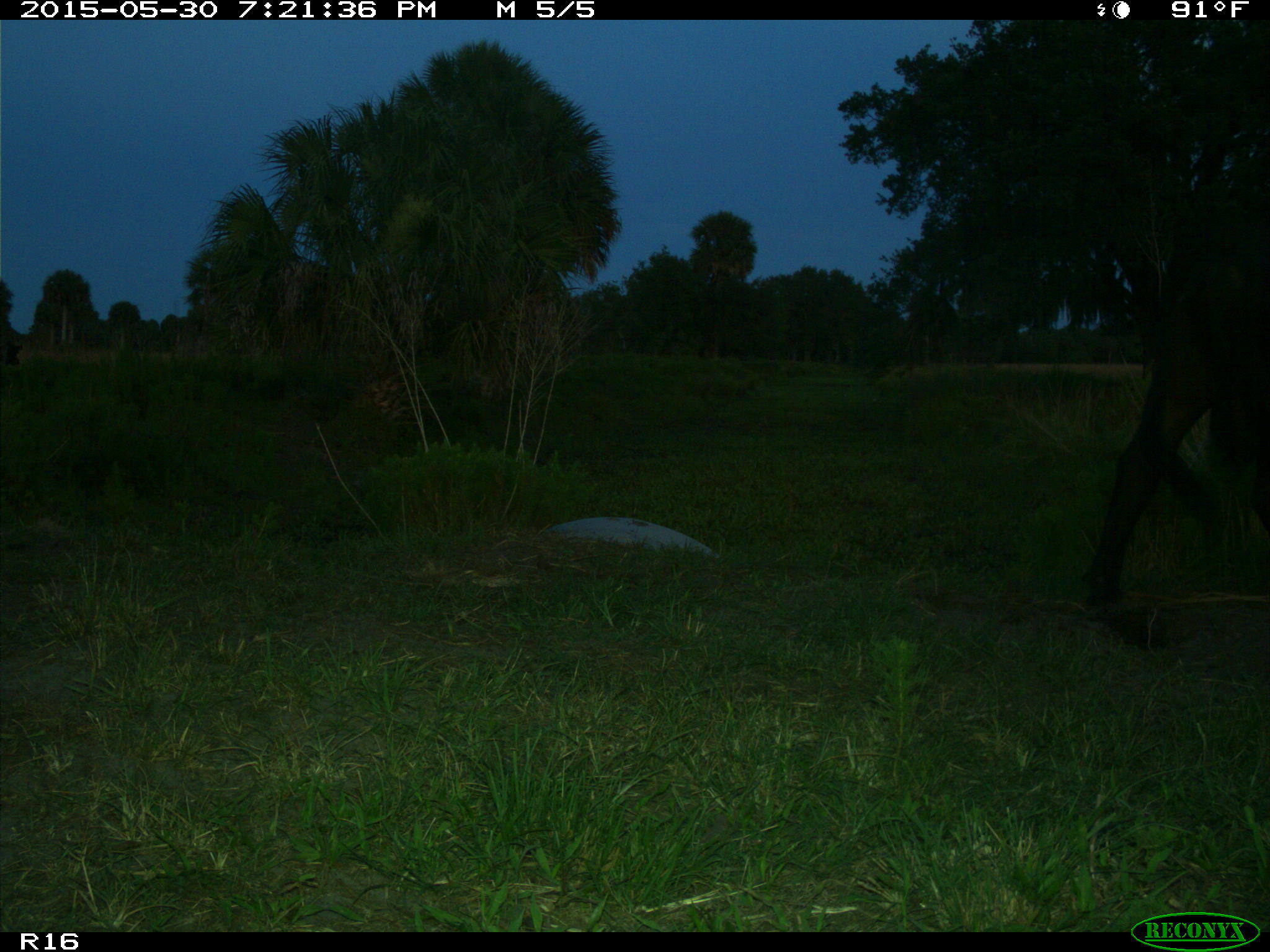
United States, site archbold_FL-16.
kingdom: Animalia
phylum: Chordata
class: Mammalia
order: Artiodactyla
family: Bovidae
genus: Bos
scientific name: Bos taurus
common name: domestic cow